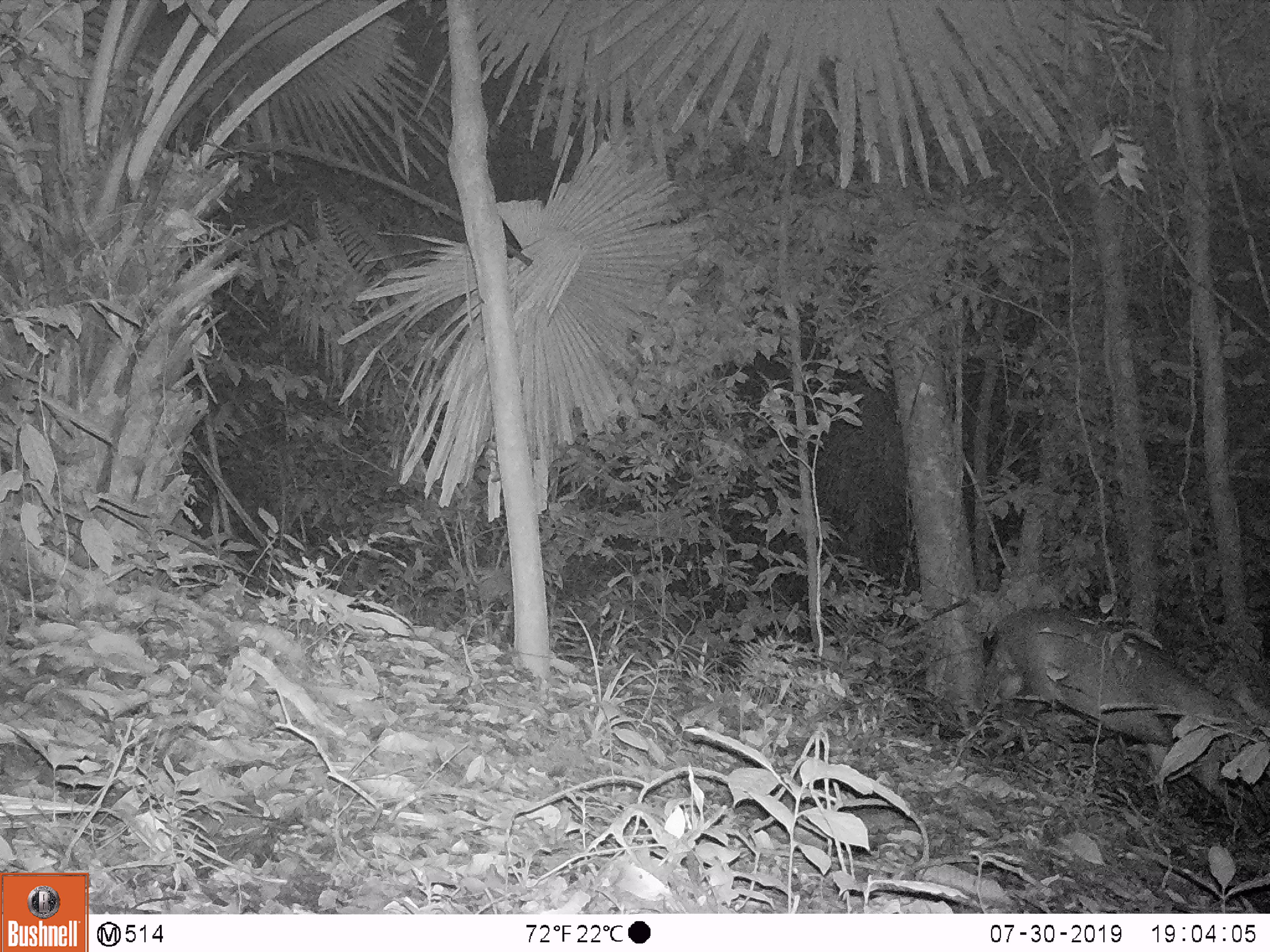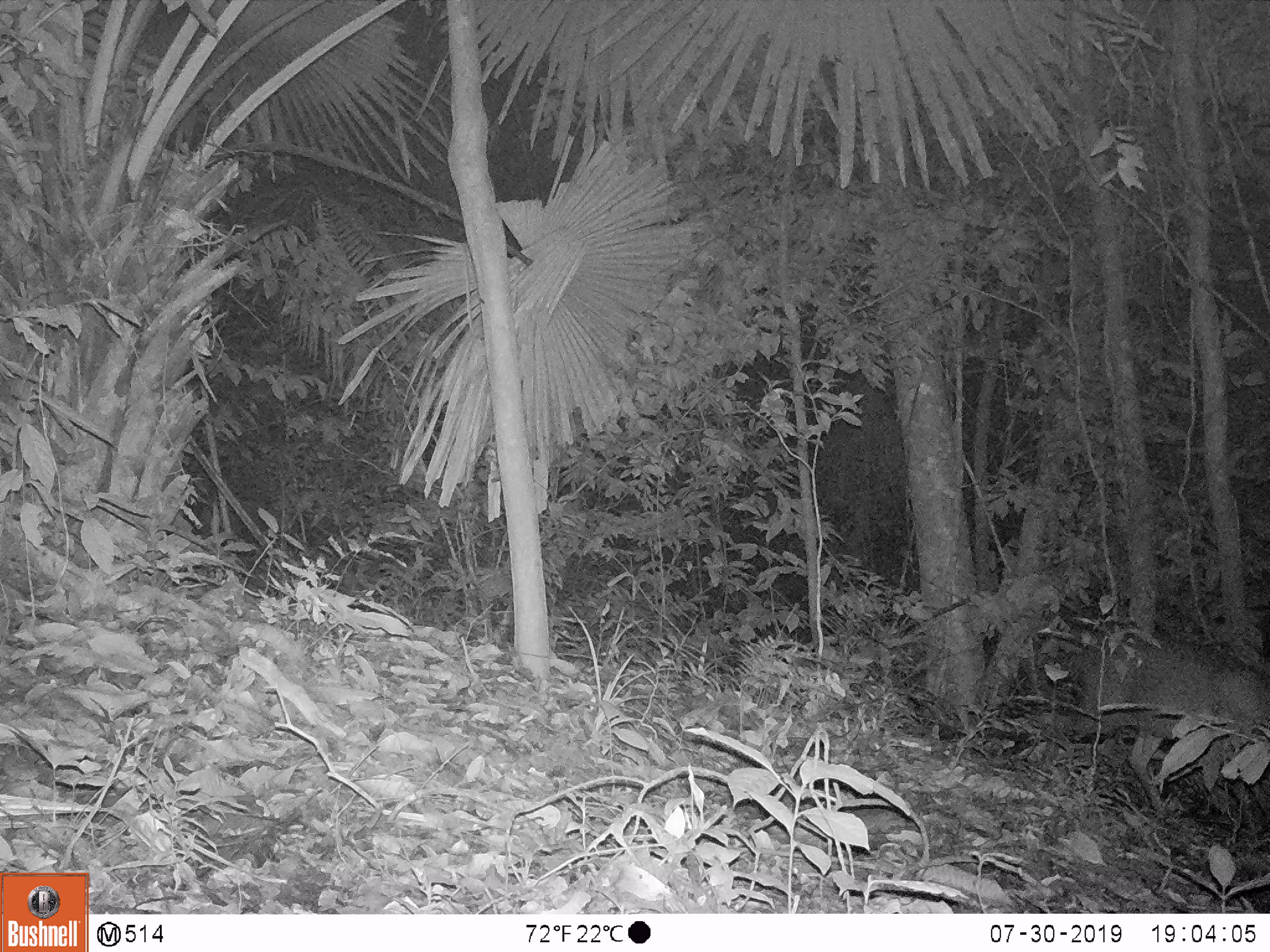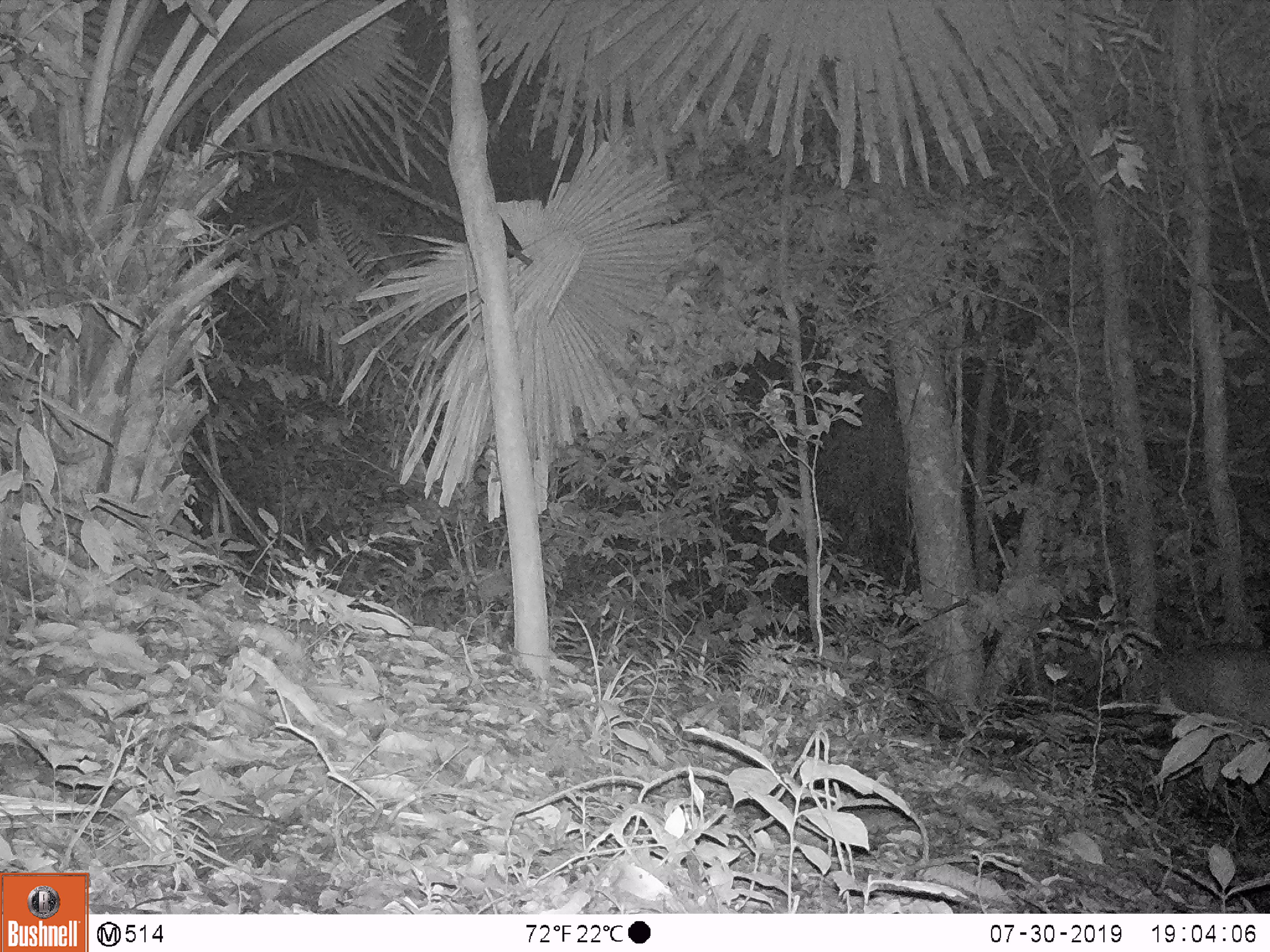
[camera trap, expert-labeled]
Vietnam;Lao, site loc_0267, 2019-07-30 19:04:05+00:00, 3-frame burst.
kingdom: Animalia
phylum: Chordata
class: Mammalia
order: Artiodactyla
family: Cervidae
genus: Muntiacus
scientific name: Muntiacus rooseveltorum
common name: roosevelt's muntjac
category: roosevelts muntjac group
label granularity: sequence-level